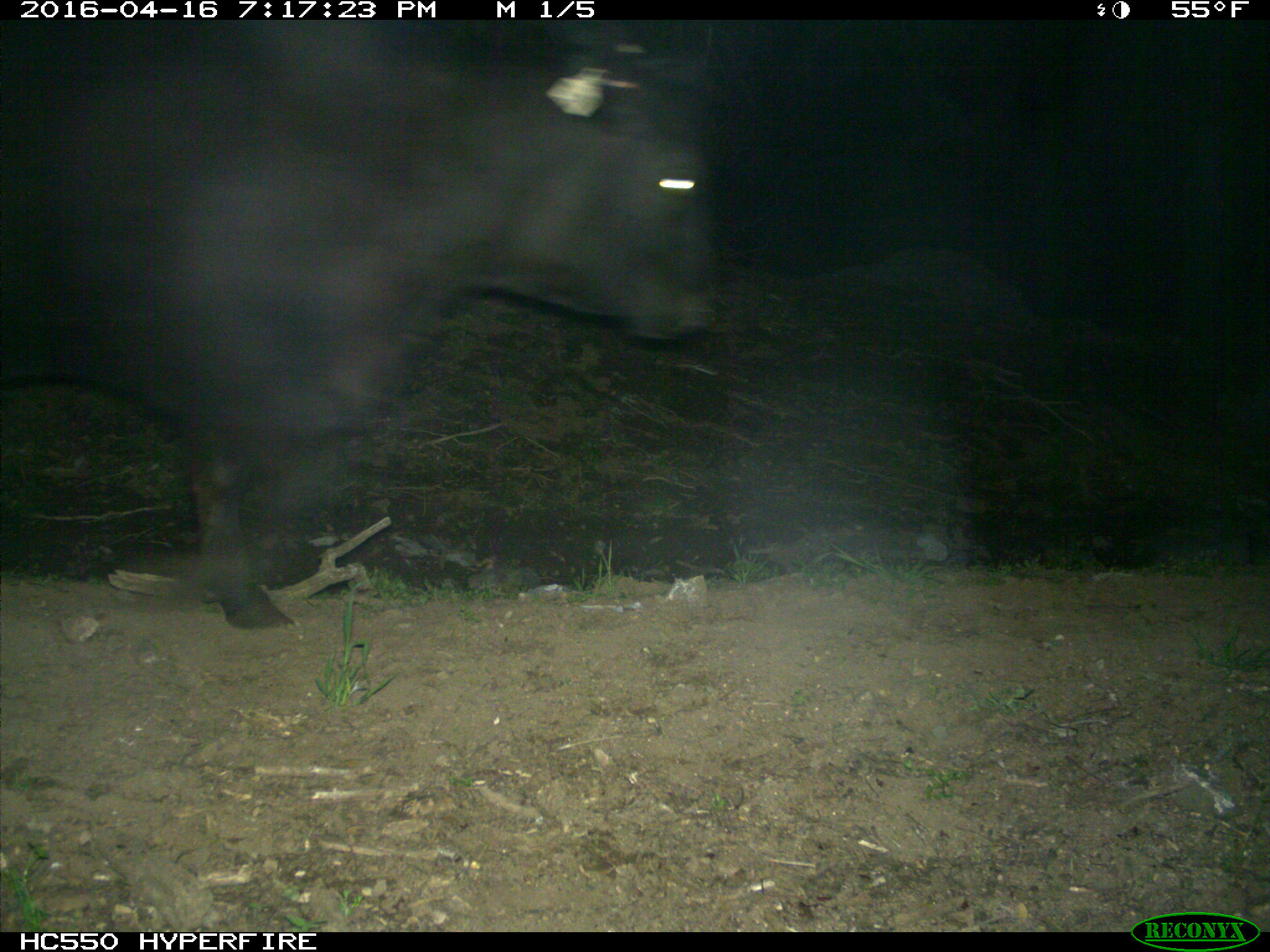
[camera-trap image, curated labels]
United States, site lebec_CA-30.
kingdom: Animalia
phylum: Chordata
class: Mammalia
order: Artiodactyla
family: Bovidae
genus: Bos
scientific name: Bos taurus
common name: domestic cow